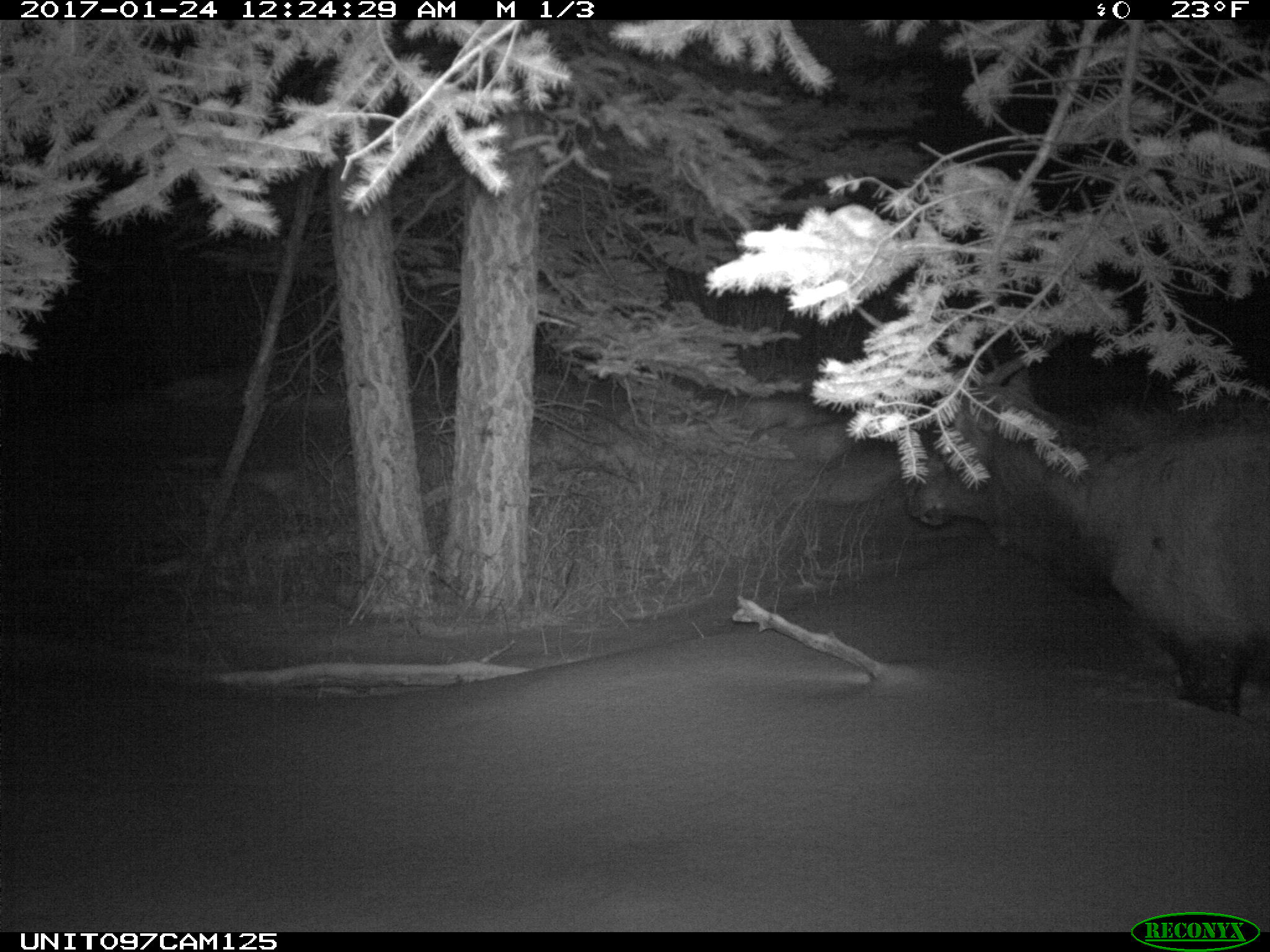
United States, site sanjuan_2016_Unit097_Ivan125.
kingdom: Animalia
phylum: Chordata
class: Mammalia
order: Artiodactyla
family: Cervidae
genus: Cervus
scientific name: Cervus elaphus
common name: red deer